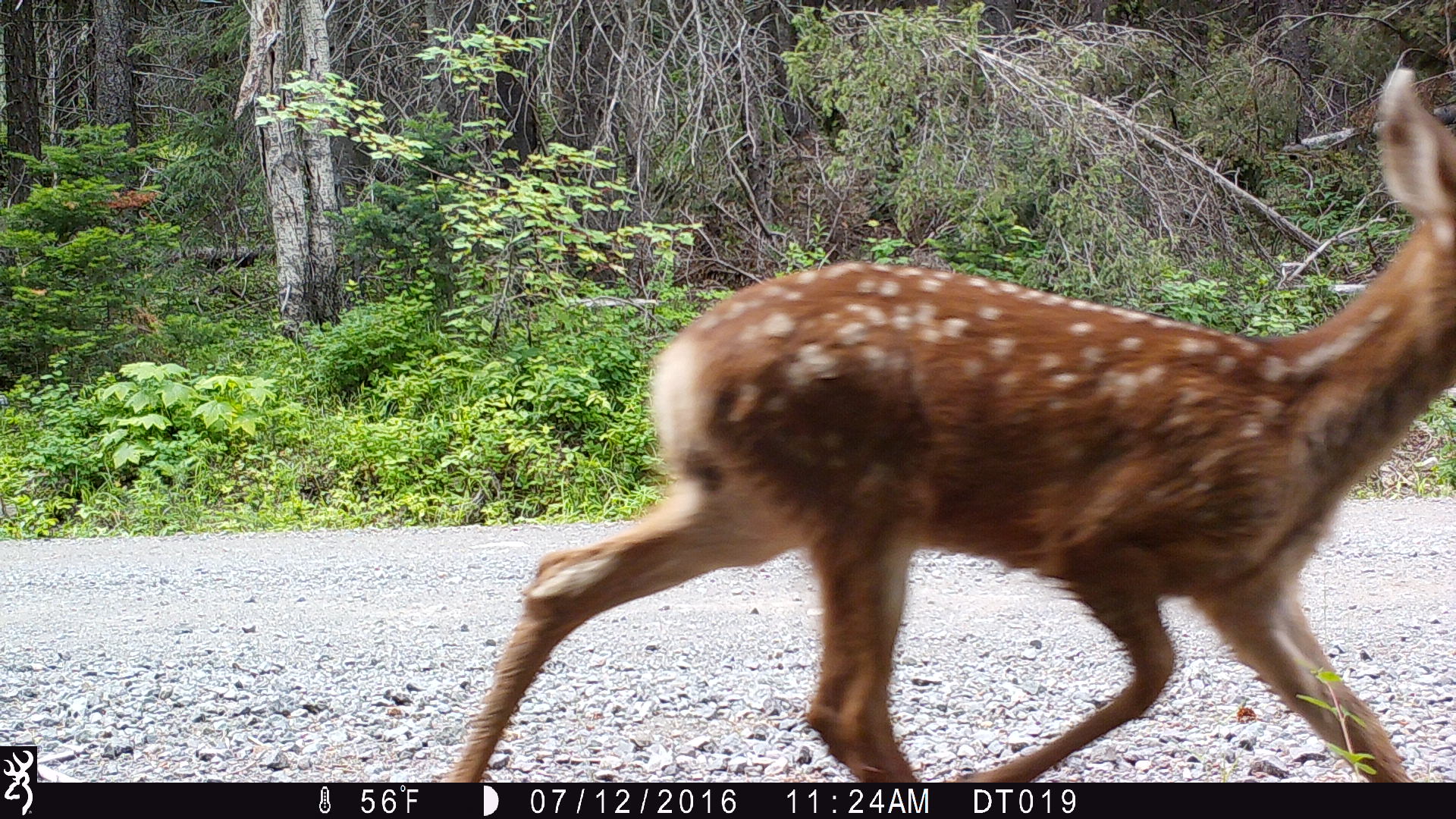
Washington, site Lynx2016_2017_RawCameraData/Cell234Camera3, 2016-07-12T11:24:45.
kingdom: Animalia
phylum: Chordata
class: Mammalia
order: Artiodactyla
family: Cervidae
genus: Odocoileus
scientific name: Odocoileus hemionus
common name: mule deer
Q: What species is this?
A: Odocoileus hemionus (mule deer).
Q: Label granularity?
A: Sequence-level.